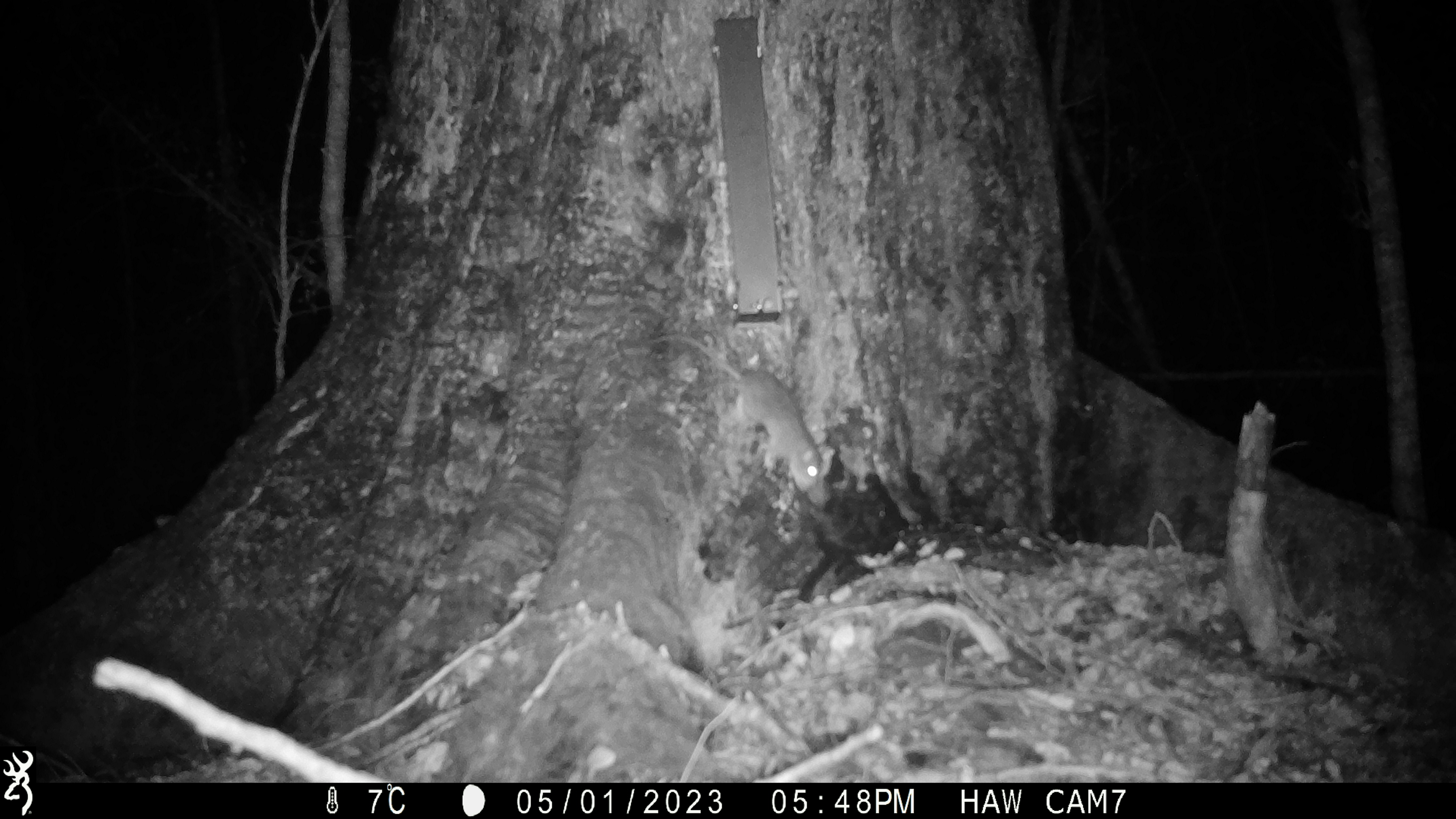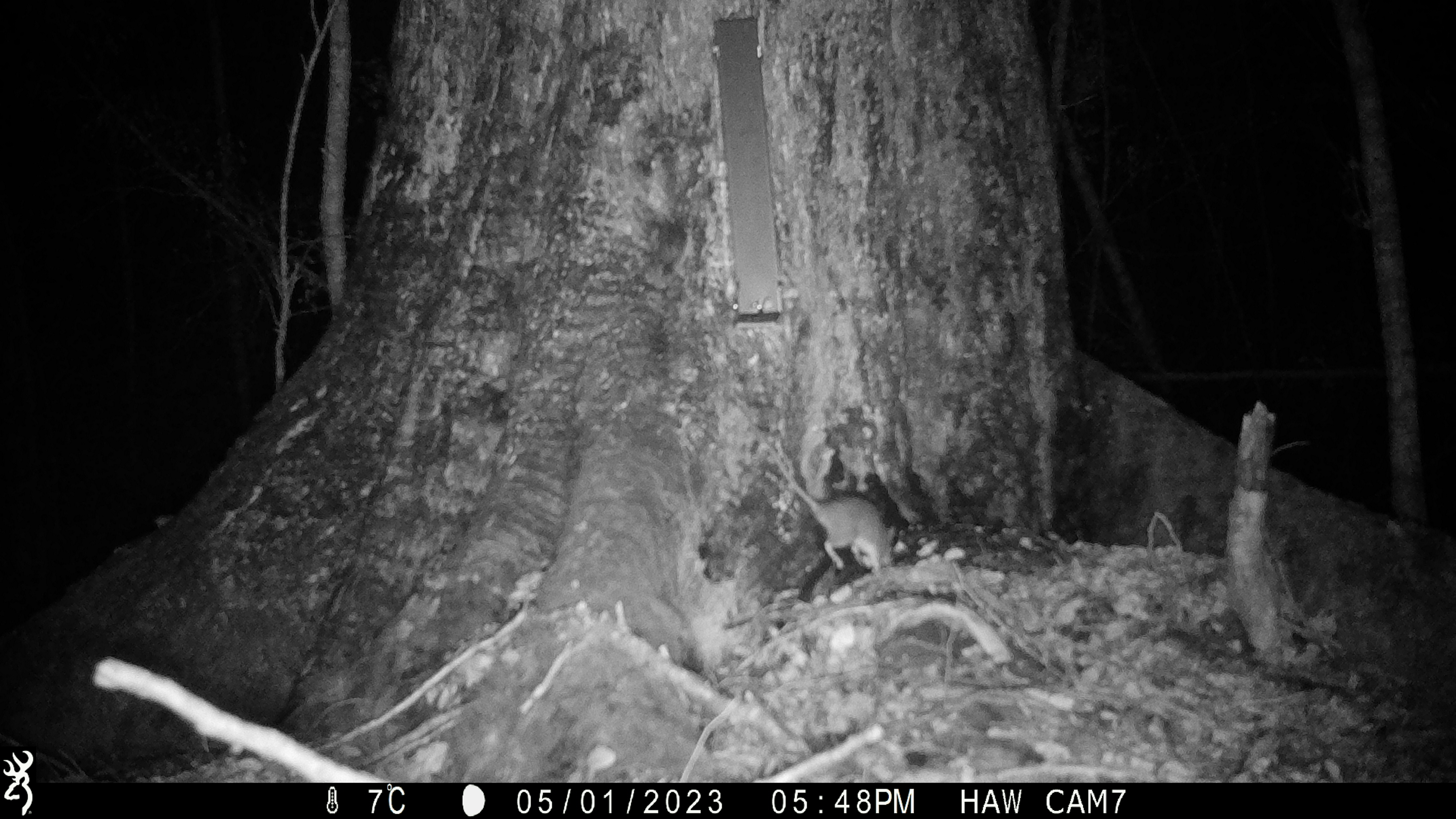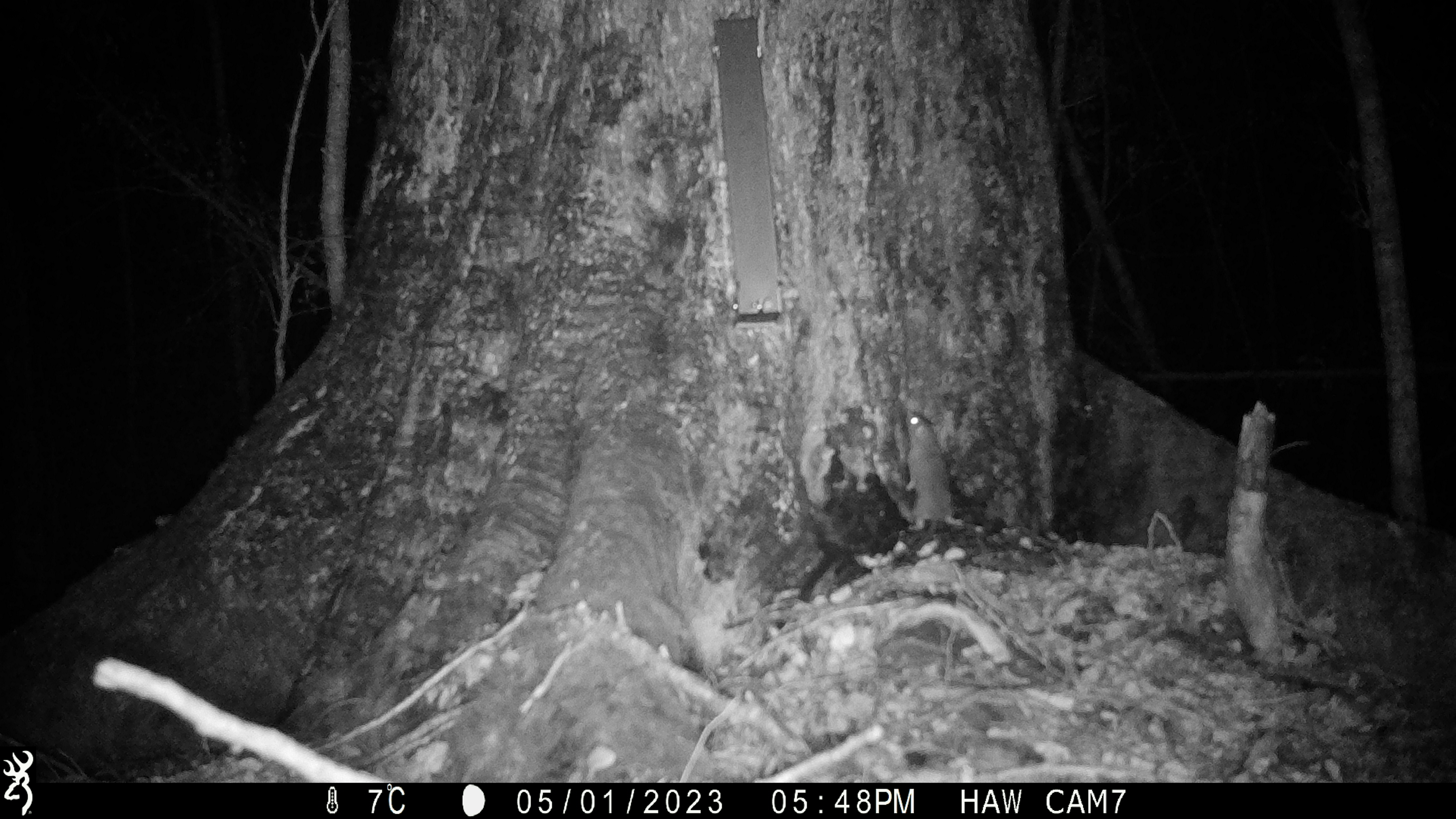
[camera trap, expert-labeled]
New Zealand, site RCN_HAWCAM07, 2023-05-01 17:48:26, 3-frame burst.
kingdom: Animalia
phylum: Chordata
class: Mammalia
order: Rodentia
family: Muridae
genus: Rattus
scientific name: Rattus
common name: rat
Rat (Rattus).